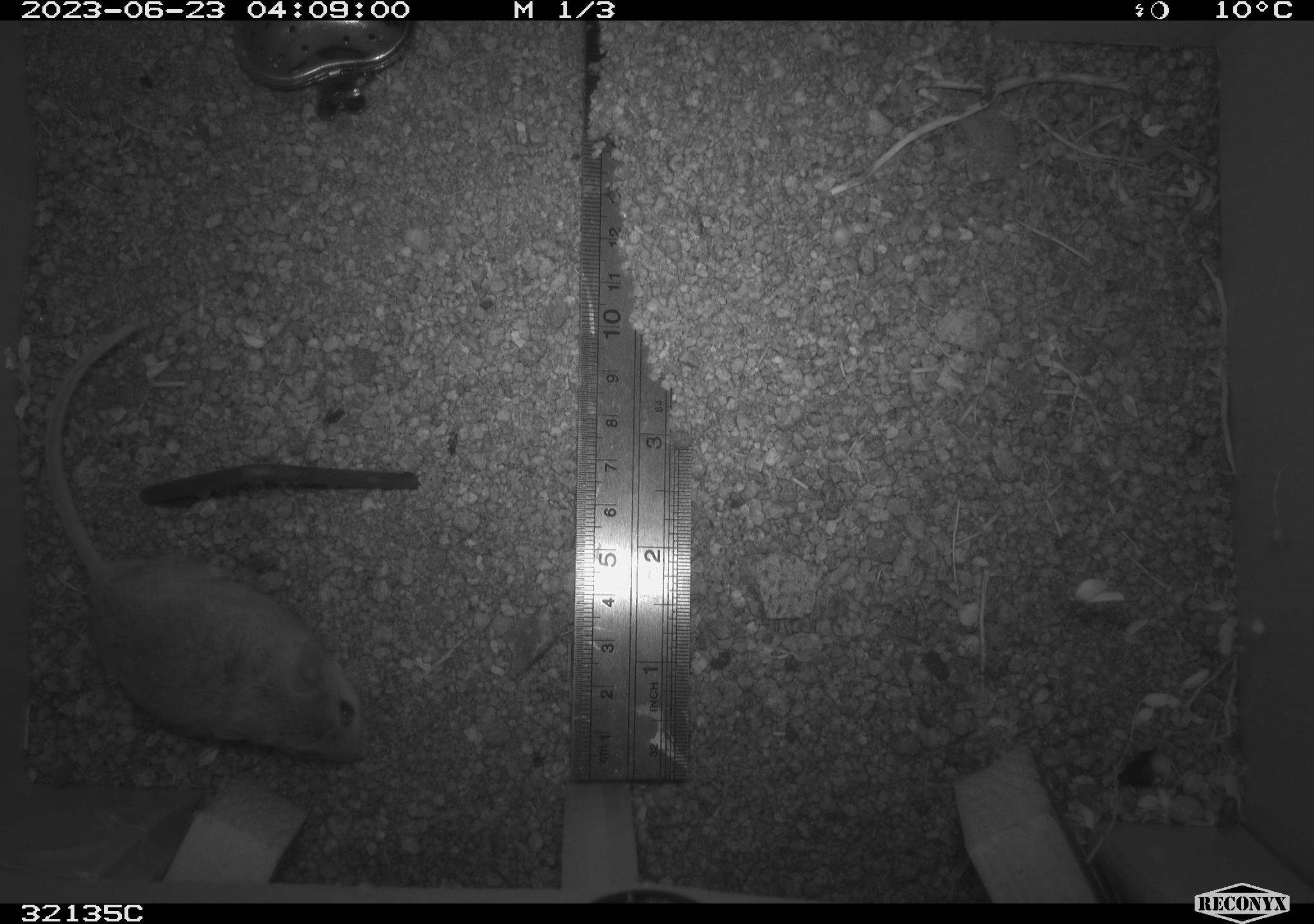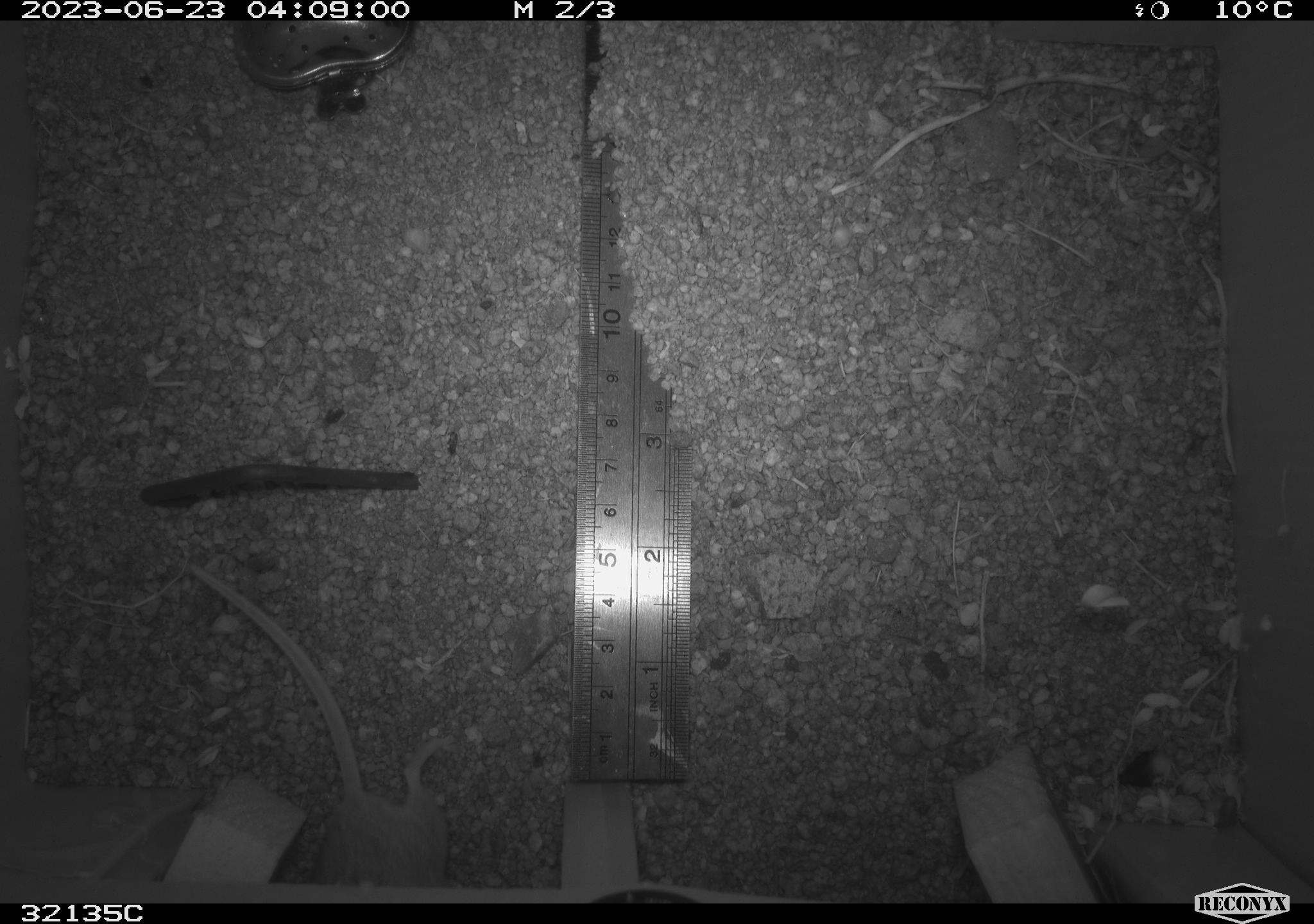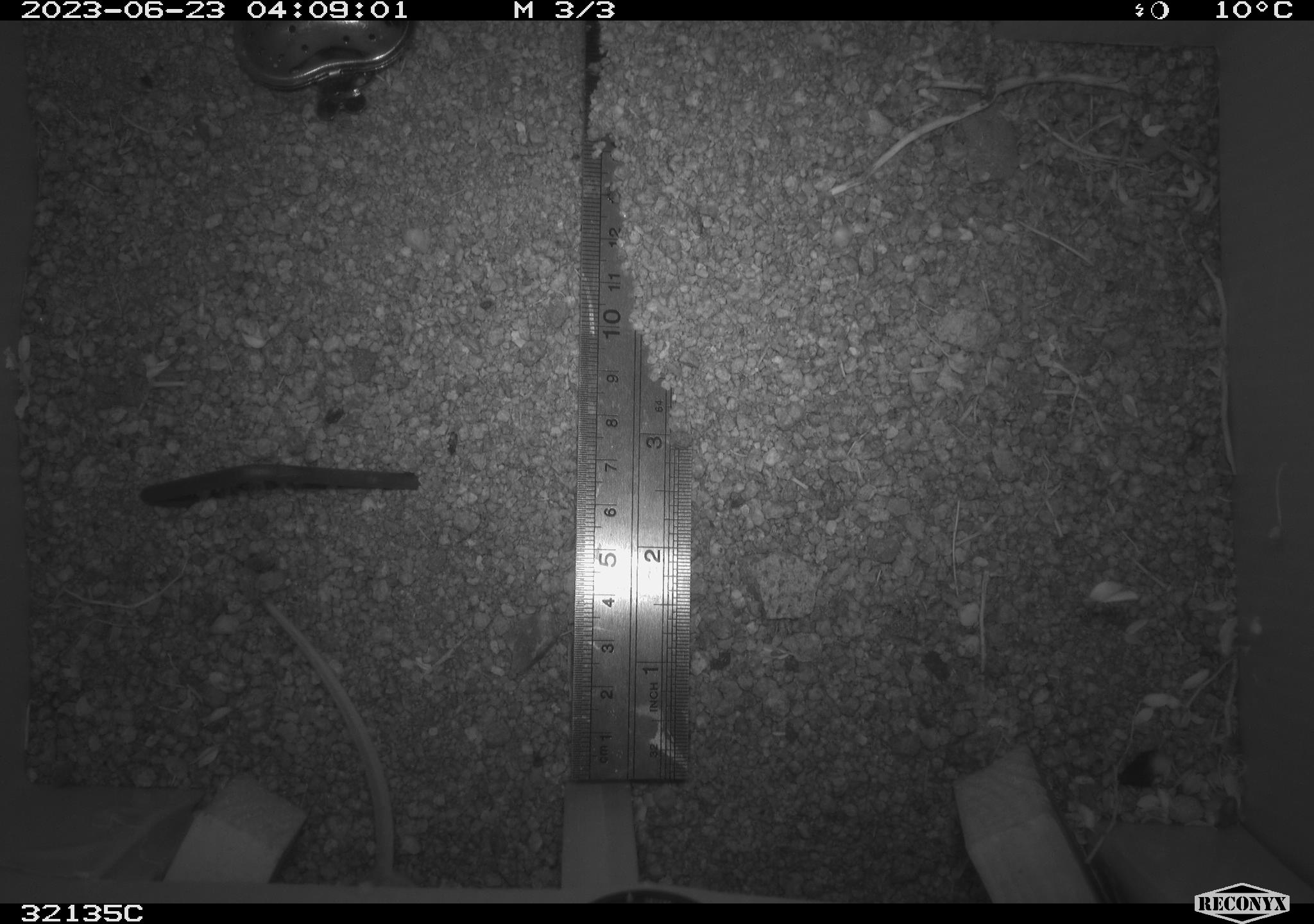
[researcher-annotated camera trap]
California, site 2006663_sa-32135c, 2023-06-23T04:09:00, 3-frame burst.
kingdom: Animalia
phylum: Chordata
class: Mammalia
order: Rodentia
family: Cricetidae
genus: Peromyscus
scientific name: Peromyscus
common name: deer mice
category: peromyscus species